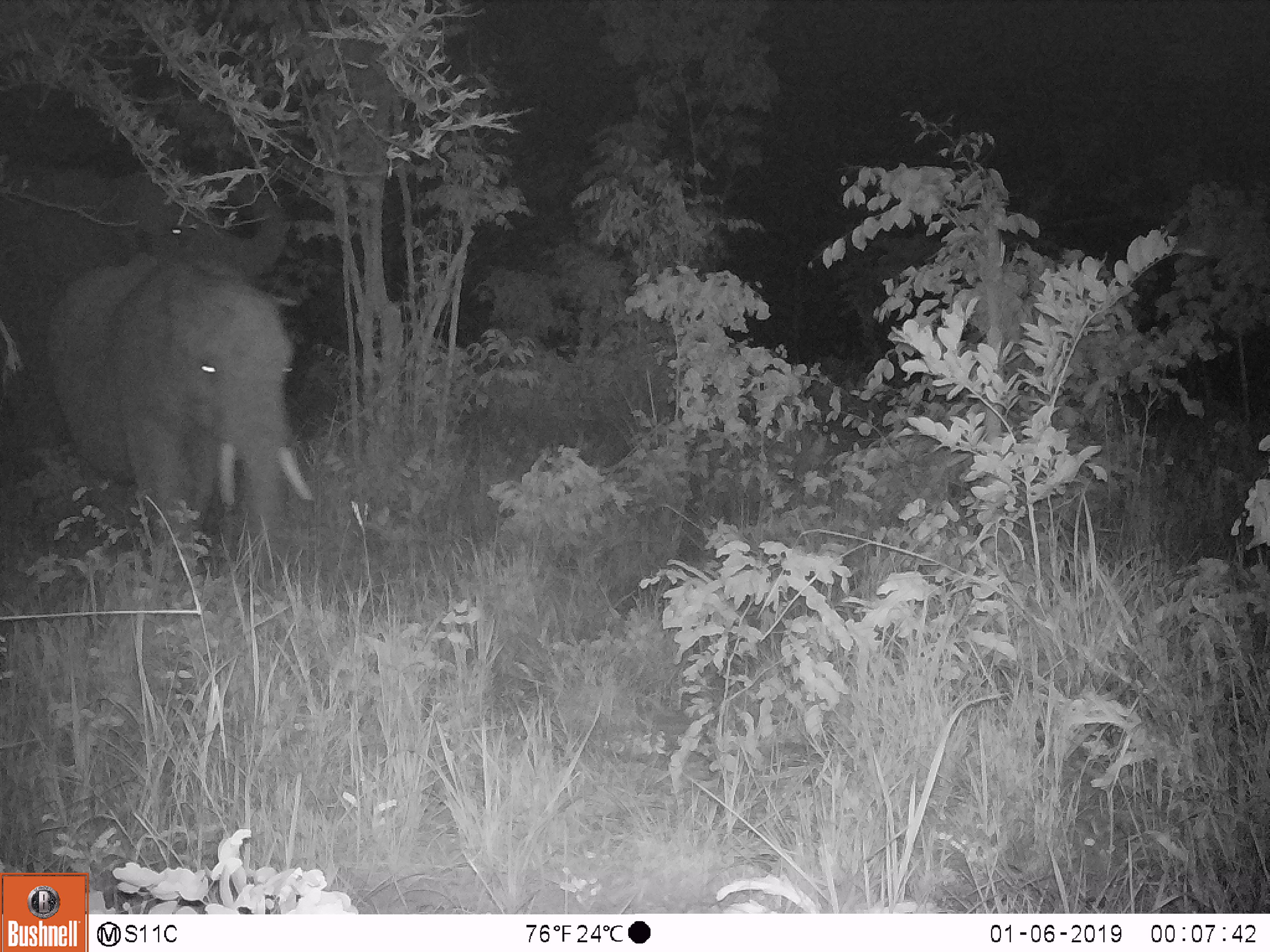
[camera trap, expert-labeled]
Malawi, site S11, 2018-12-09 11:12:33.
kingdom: Animalia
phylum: Chordata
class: Mammalia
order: Proboscidea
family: Elephantidae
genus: Loxodonta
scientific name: Loxodonta africana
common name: african savanna elephant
African savanna elephant (Loxodonta africana), count 2.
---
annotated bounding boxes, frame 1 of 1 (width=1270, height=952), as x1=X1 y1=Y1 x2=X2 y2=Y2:
african savanna elephant: x1=39 y1=251 x2=339 y2=596; x1=0 y1=151 x2=290 y2=338